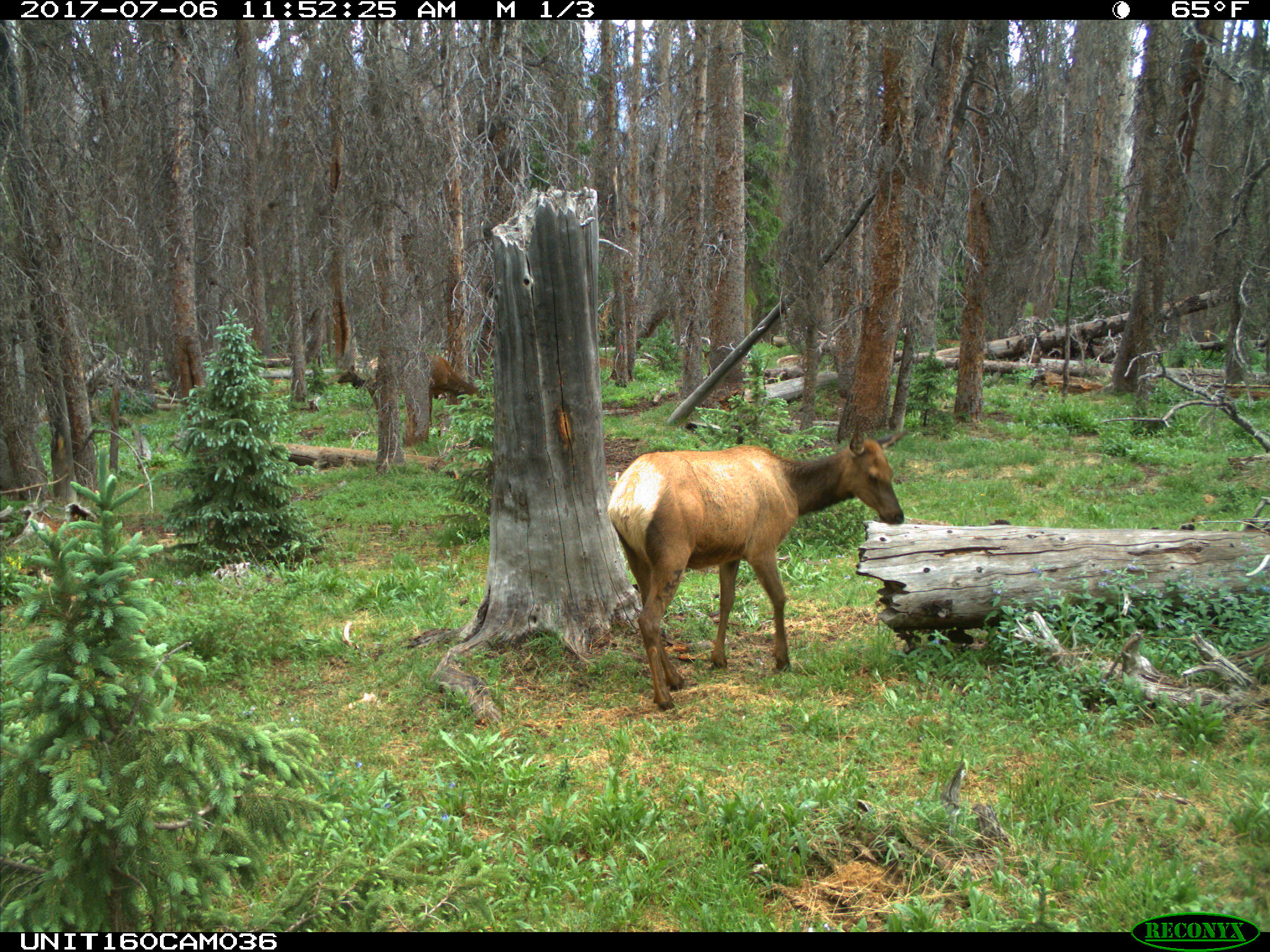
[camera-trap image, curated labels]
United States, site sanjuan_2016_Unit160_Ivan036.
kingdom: Animalia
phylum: Chordata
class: Mammalia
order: Artiodactyla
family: Cervidae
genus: Cervus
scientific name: Cervus elaphus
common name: red deer